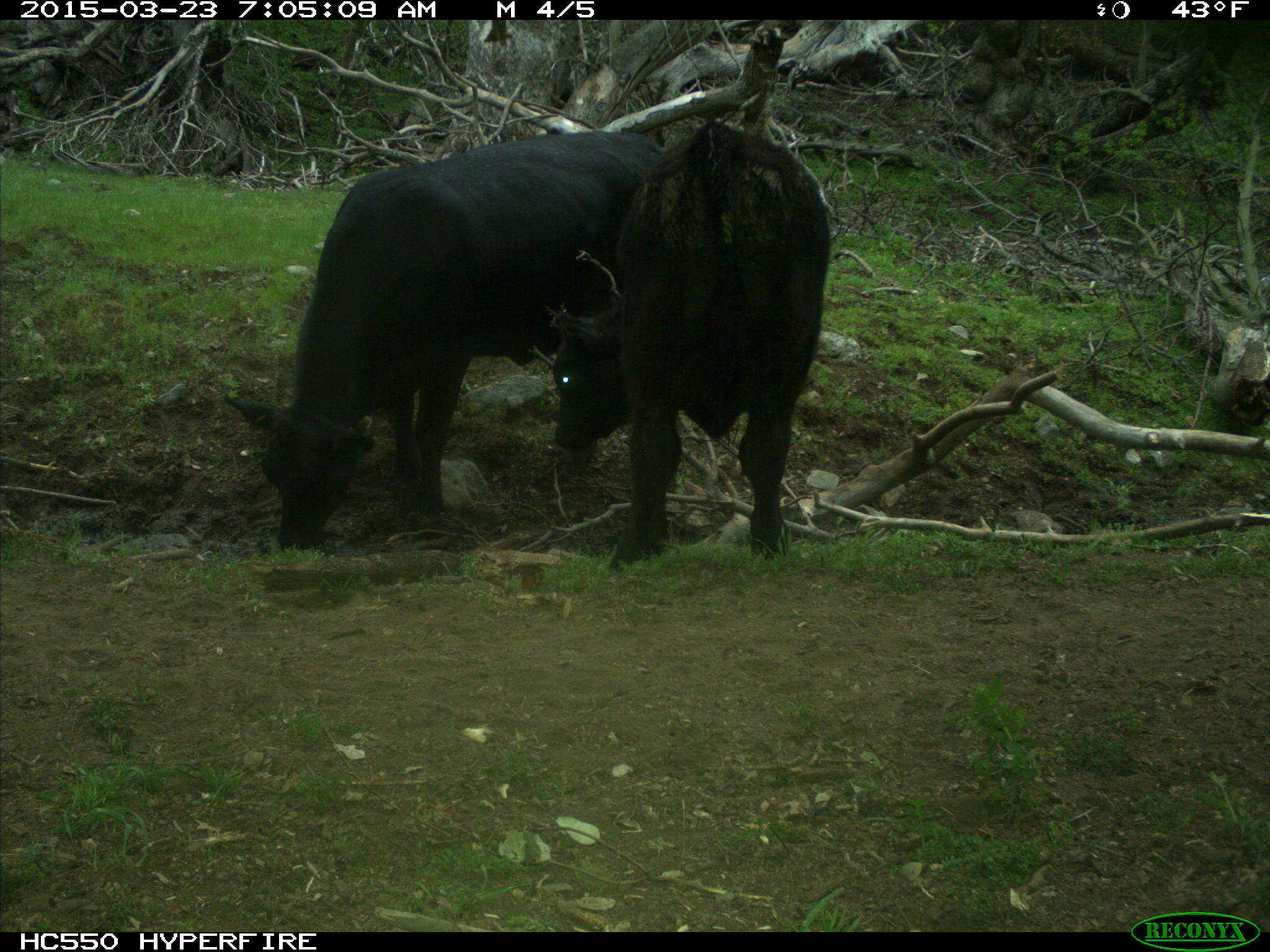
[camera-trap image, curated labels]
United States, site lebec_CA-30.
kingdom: Animalia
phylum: Chordata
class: Mammalia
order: Artiodactyla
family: Bovidae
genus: Bos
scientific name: Bos taurus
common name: domestic cow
Bos taurus (domestic cow).